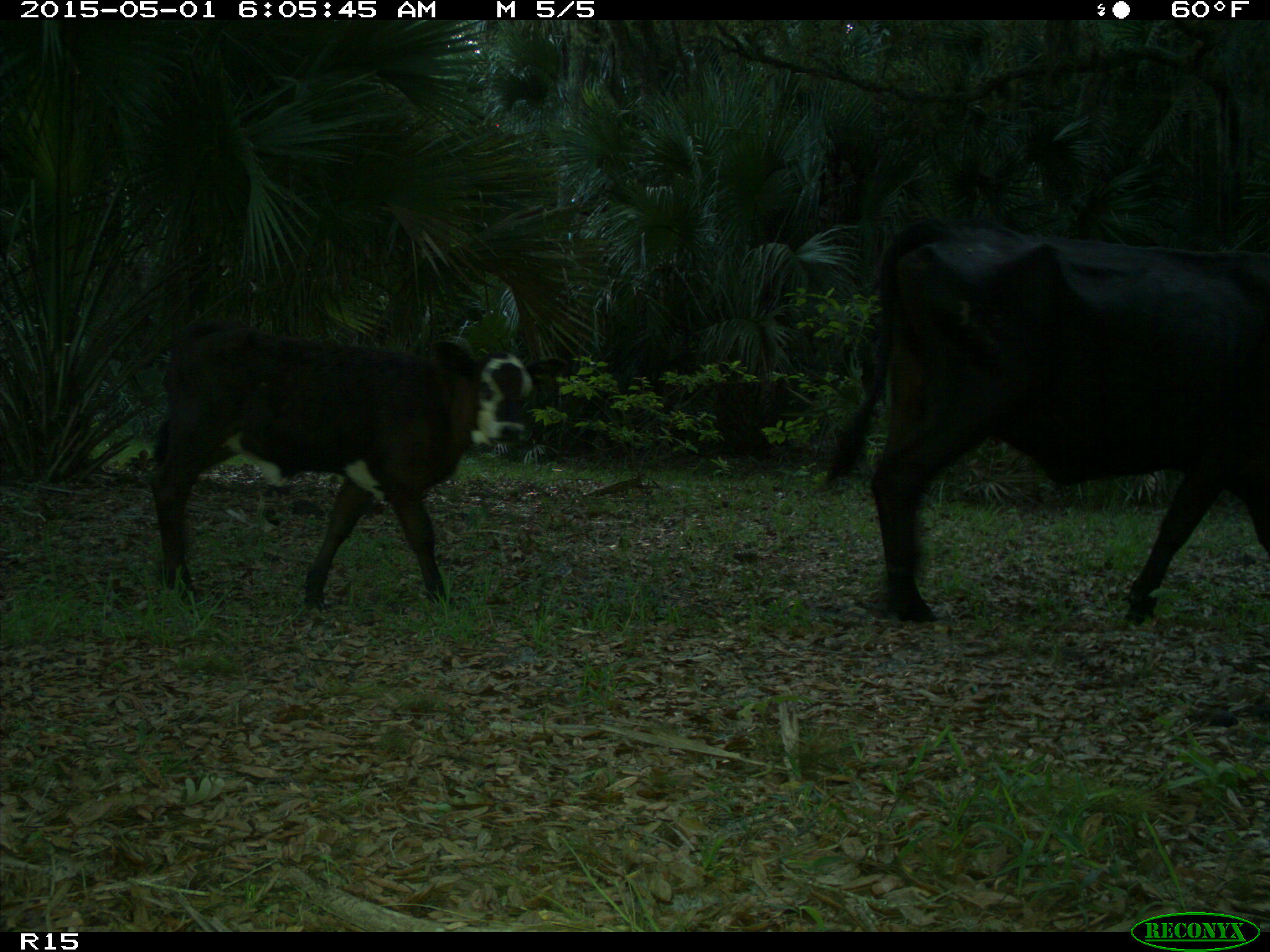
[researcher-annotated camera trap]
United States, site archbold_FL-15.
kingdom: Animalia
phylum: Chordata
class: Mammalia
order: Artiodactyla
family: Bovidae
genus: Bos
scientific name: Bos taurus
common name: domestic cow